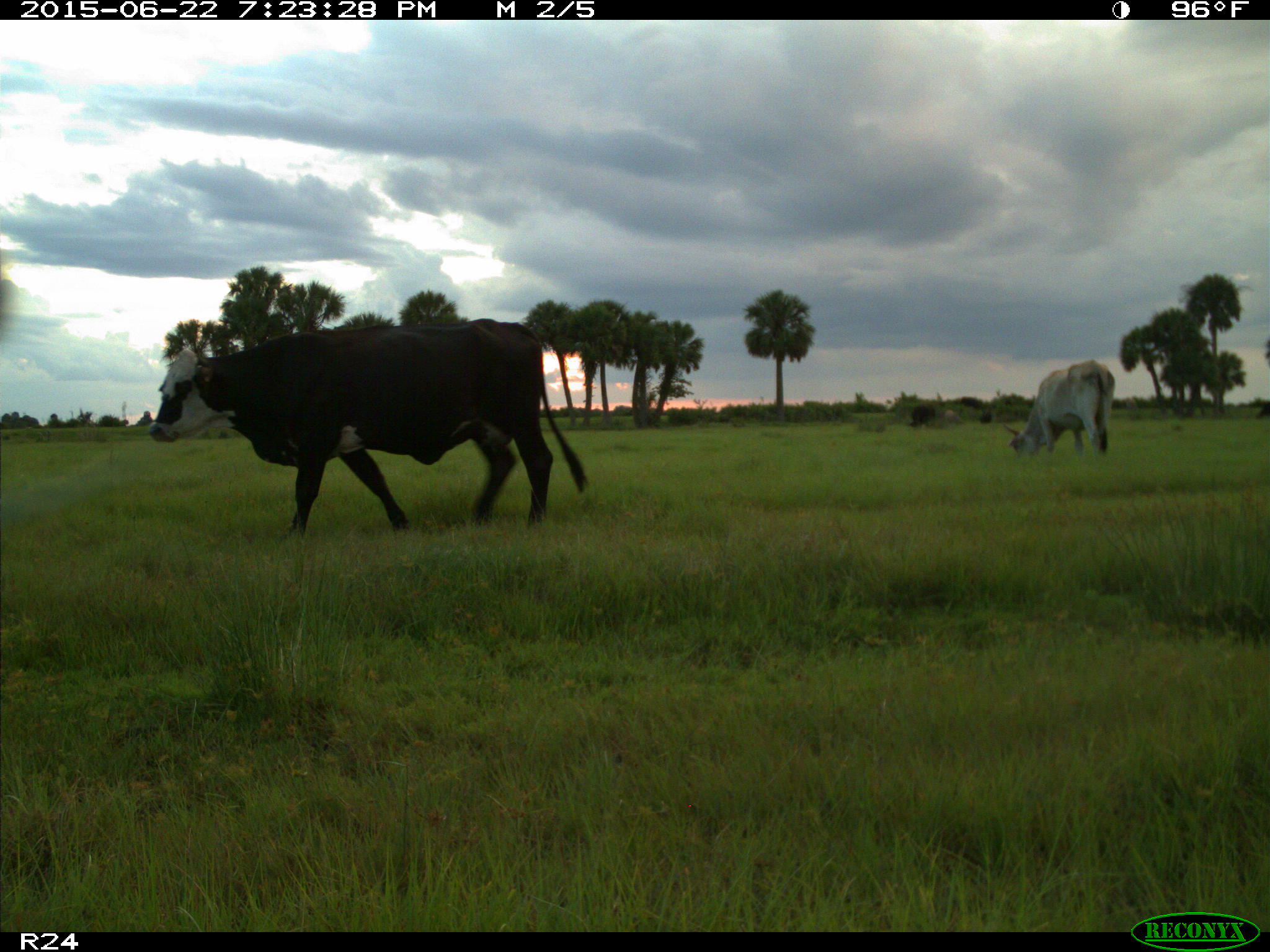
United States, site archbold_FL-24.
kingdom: Animalia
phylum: Chordata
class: Mammalia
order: Artiodactyla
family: Bovidae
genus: Bos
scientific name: Bos taurus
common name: domestic cow